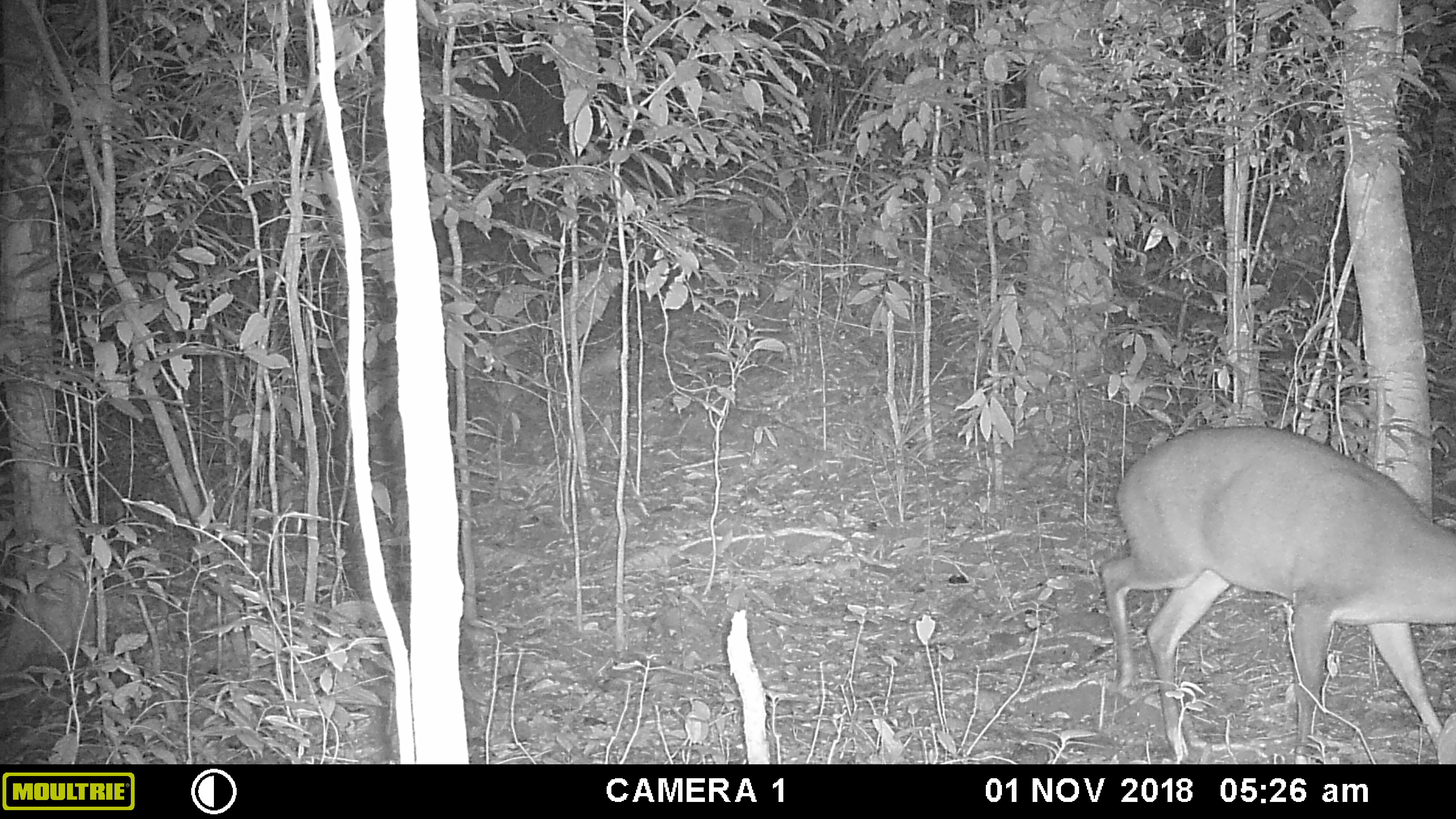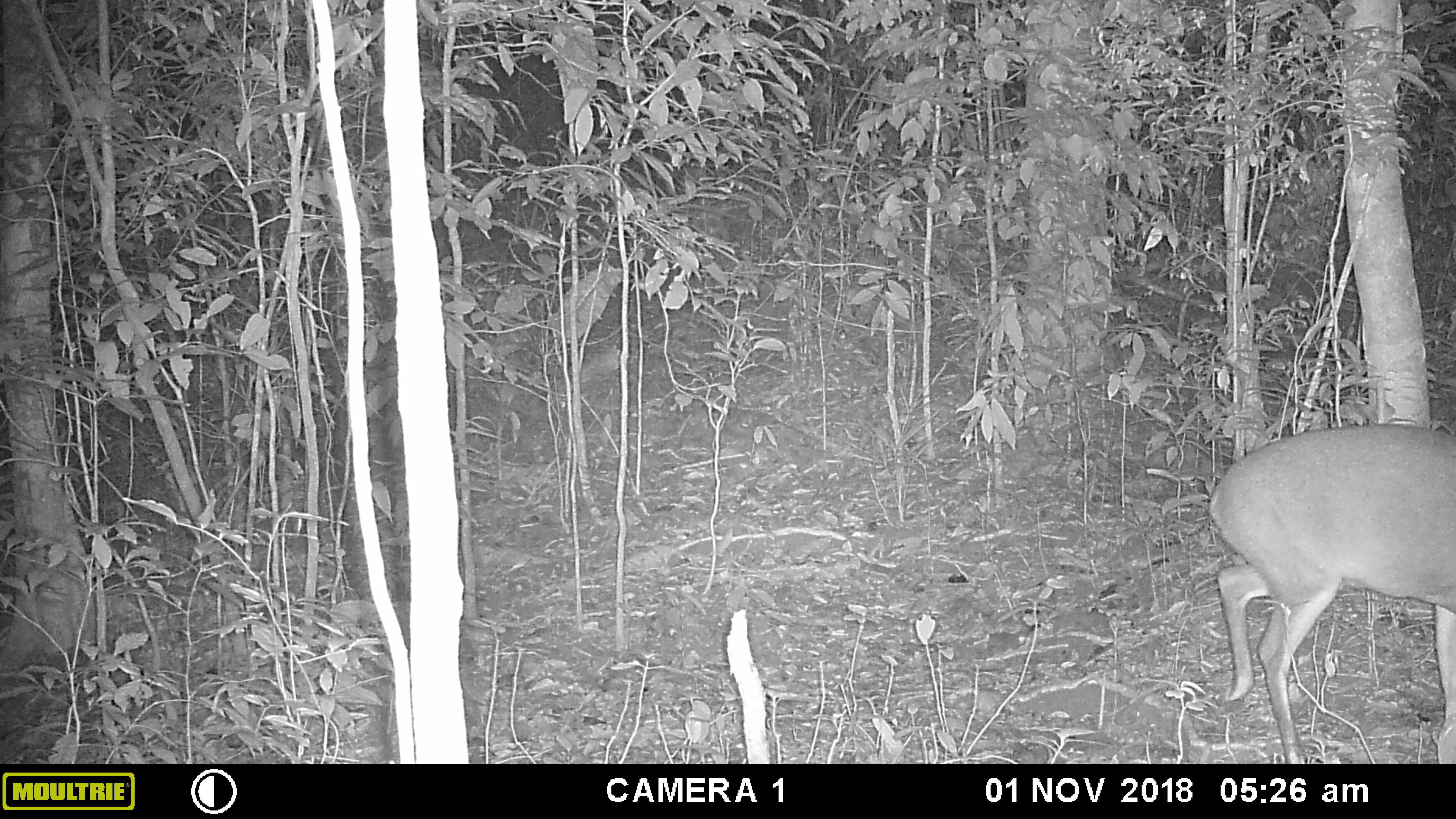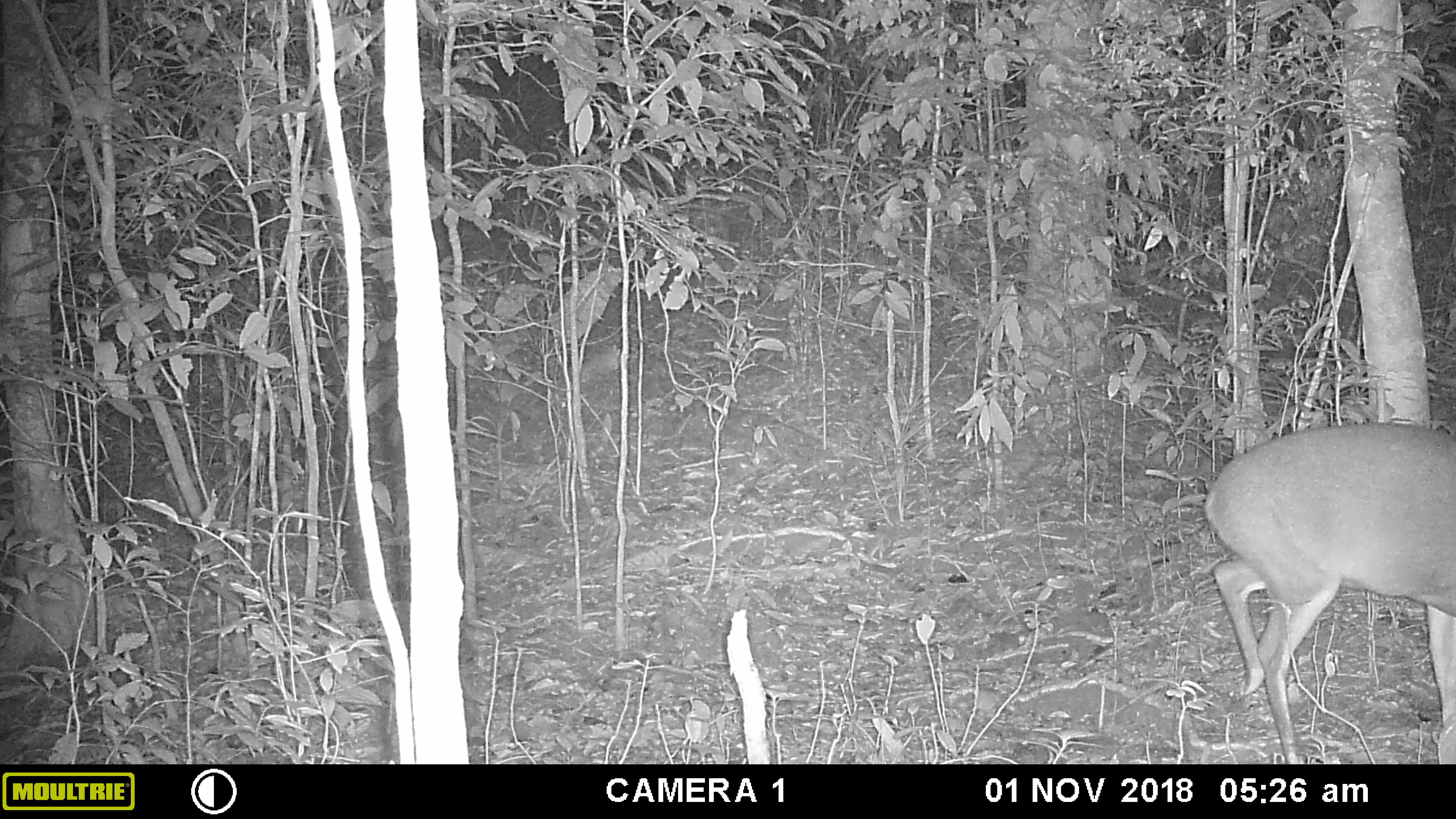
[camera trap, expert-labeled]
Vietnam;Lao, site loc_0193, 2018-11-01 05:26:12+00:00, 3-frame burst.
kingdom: Animalia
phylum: Chordata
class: Mammalia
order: Artiodactyla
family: Cervidae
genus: Muntiacus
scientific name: Muntiacus vuquangensis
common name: large-antlered muntjac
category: large antlered muntjac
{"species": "large antlered muntjac (large-antlered muntjac) (Muntiacus vuquangensis)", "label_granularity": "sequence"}